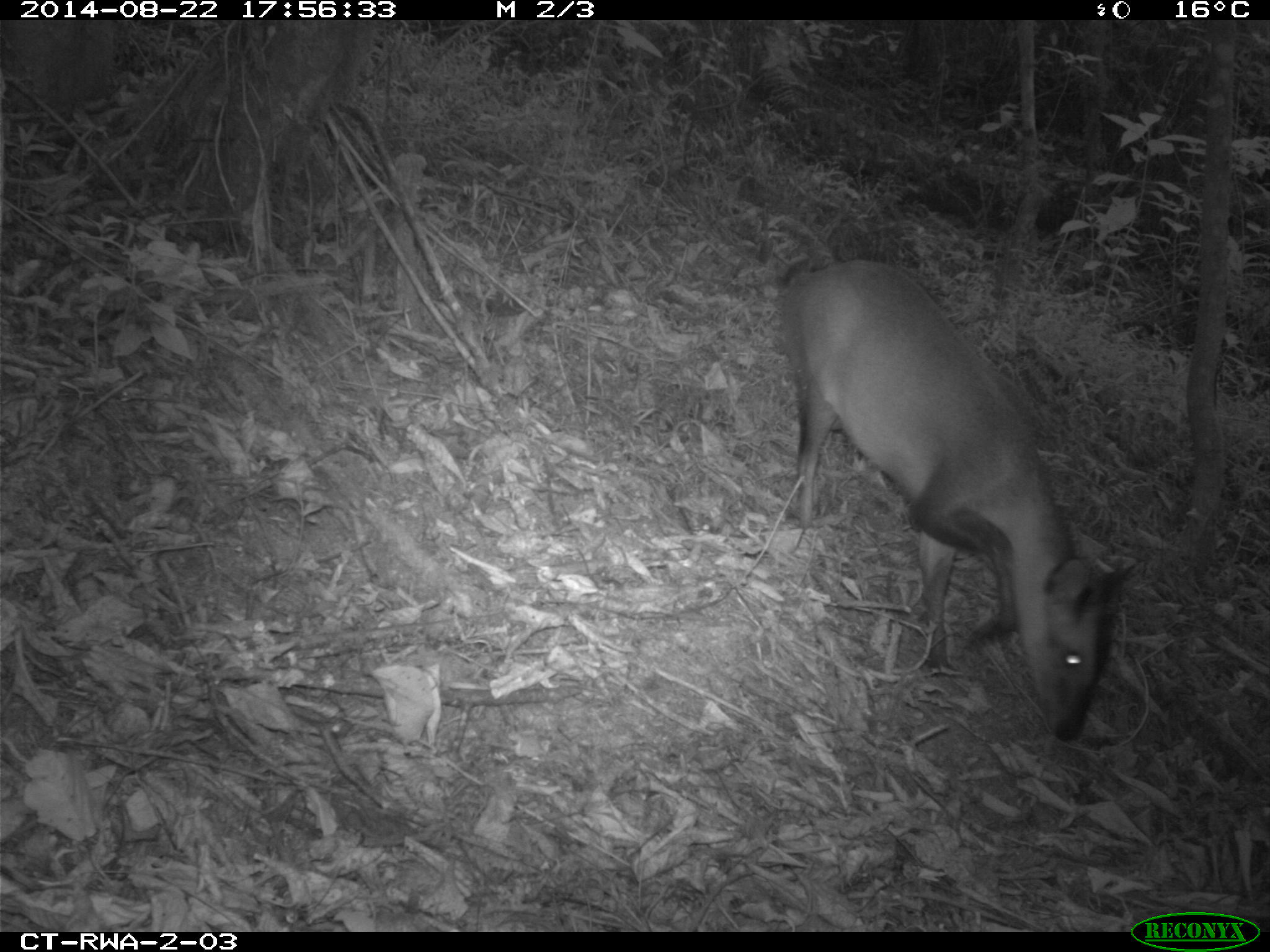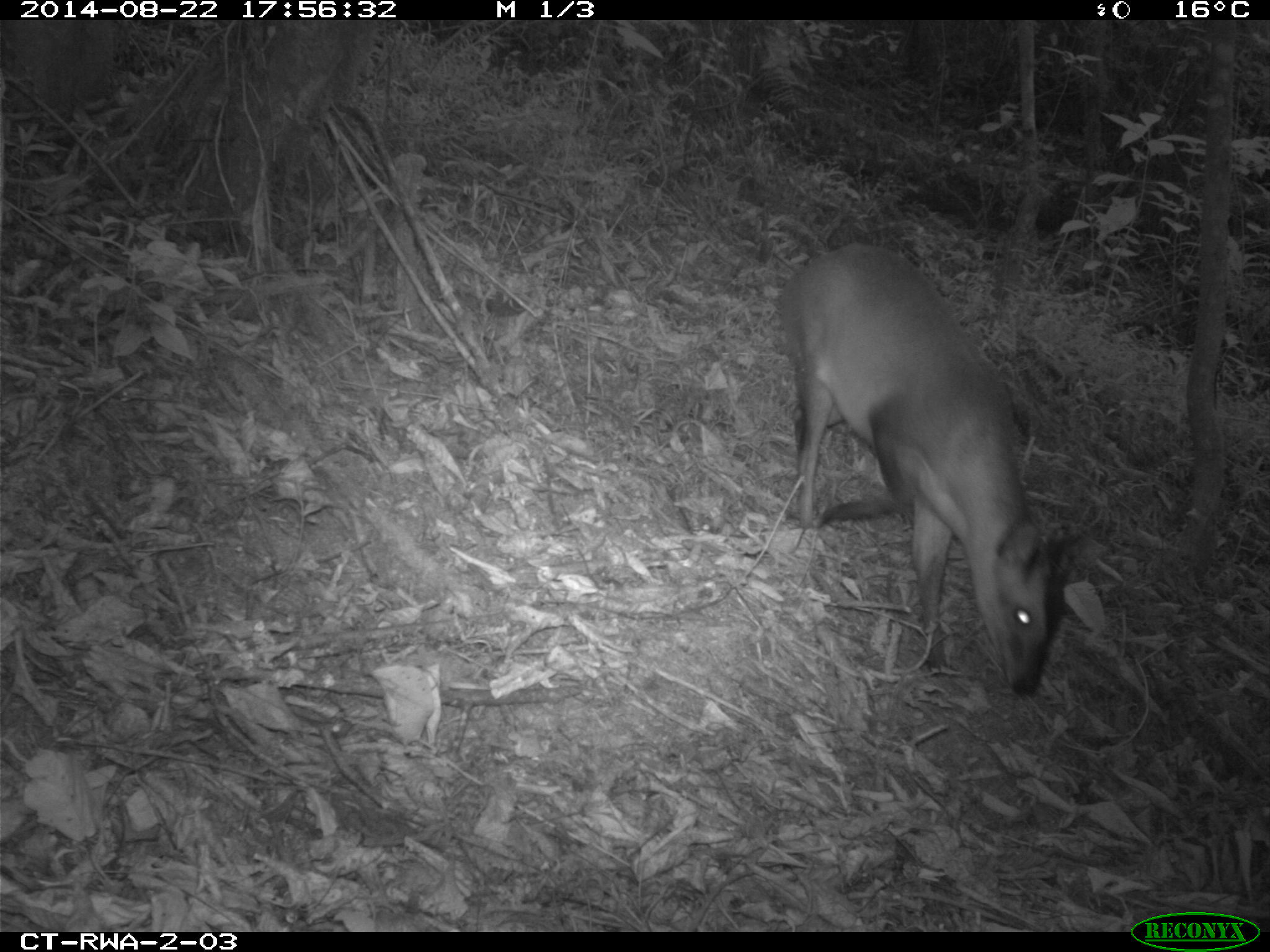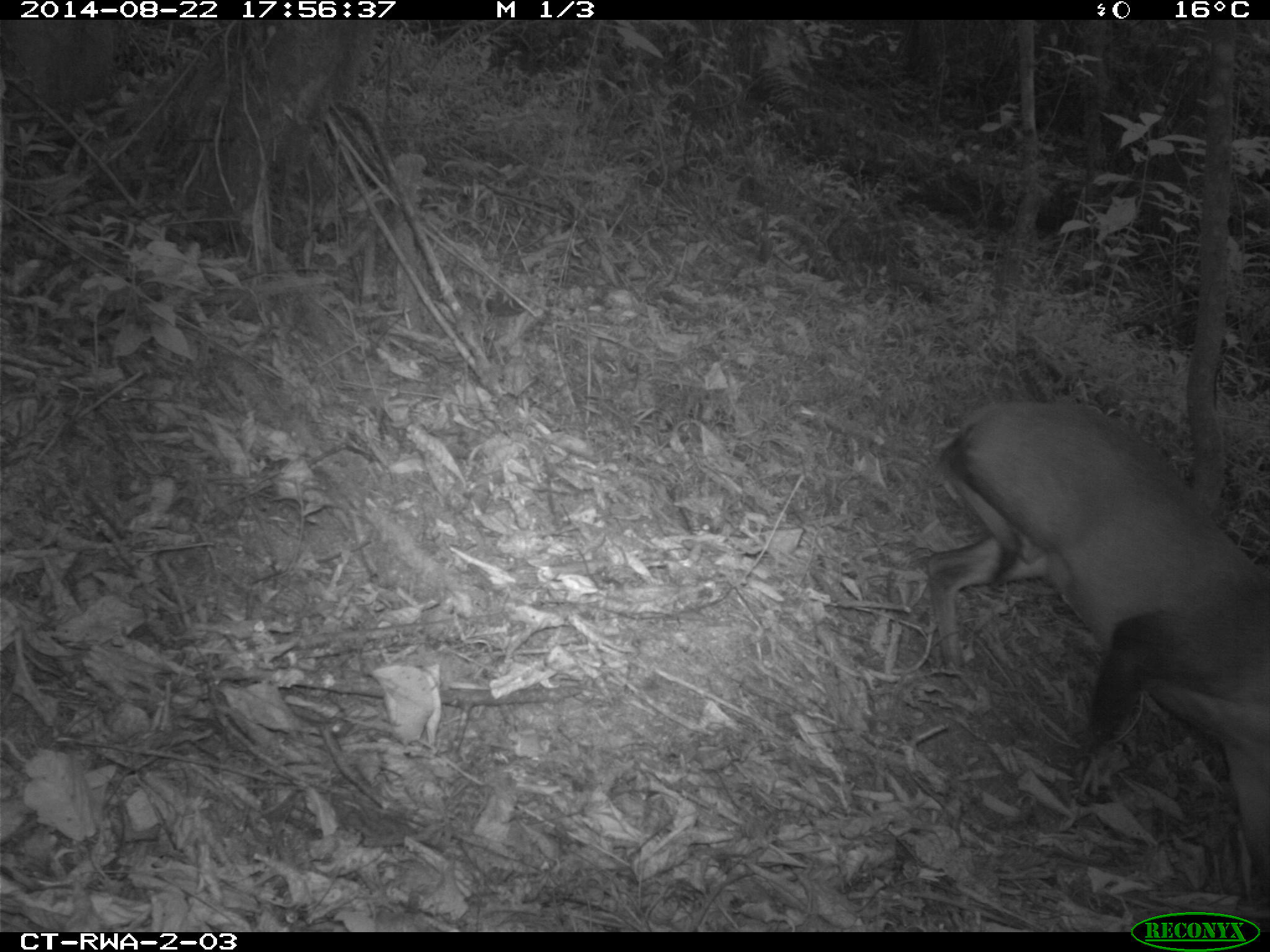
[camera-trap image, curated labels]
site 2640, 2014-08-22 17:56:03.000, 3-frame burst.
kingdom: Animalia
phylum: Chordata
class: Mammalia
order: Artiodactyla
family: Bovidae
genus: Cephalophus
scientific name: Cephalophus nigrifrons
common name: black-fronted duiker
Cephalophus nigrifrons (black-fronted duiker), count 1.